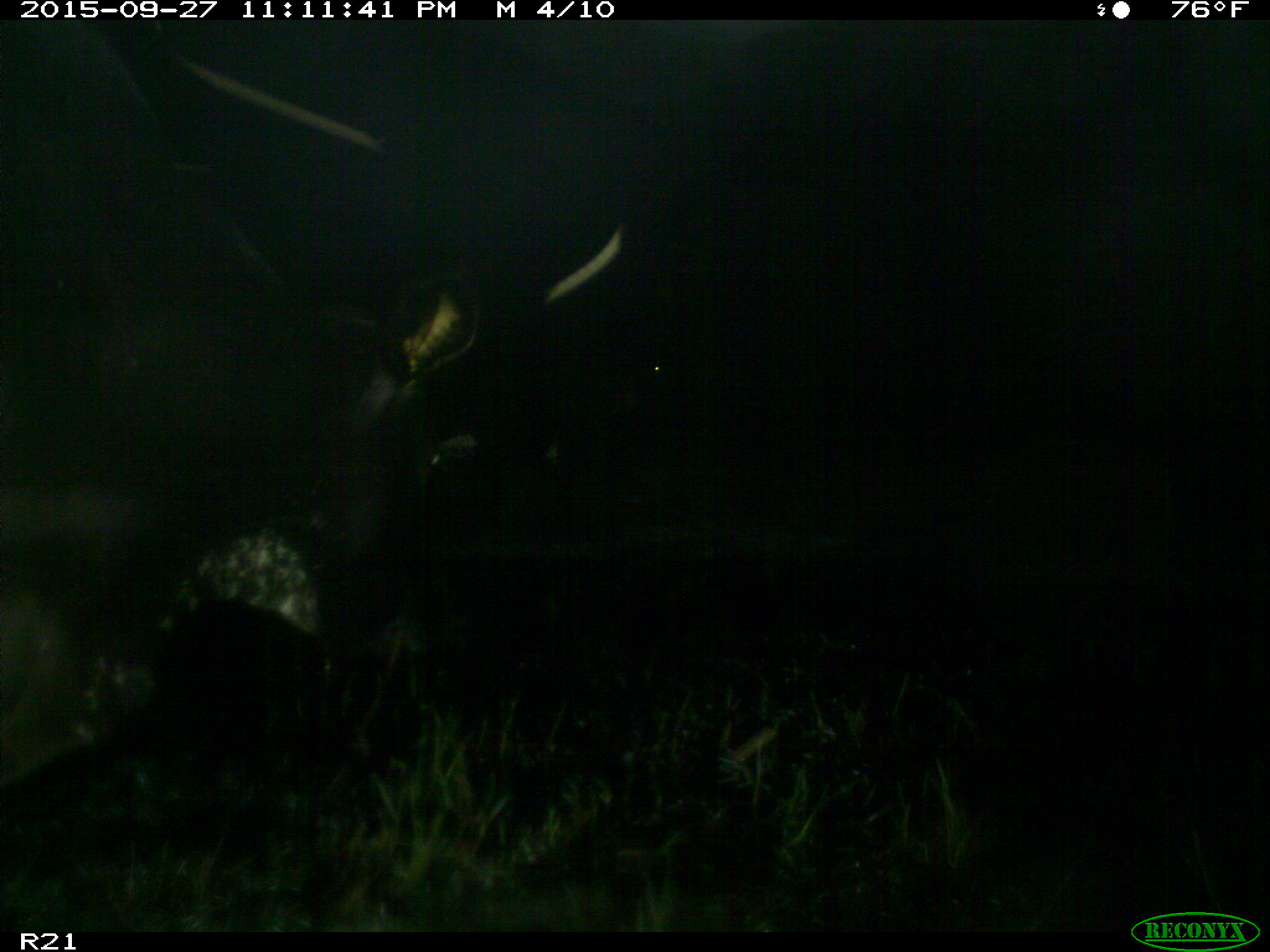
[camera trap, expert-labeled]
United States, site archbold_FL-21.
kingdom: Animalia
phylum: Chordata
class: Mammalia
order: Artiodactyla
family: Bovidae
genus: Bos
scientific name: Bos taurus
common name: domestic cow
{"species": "Bos taurus (domestic cow)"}